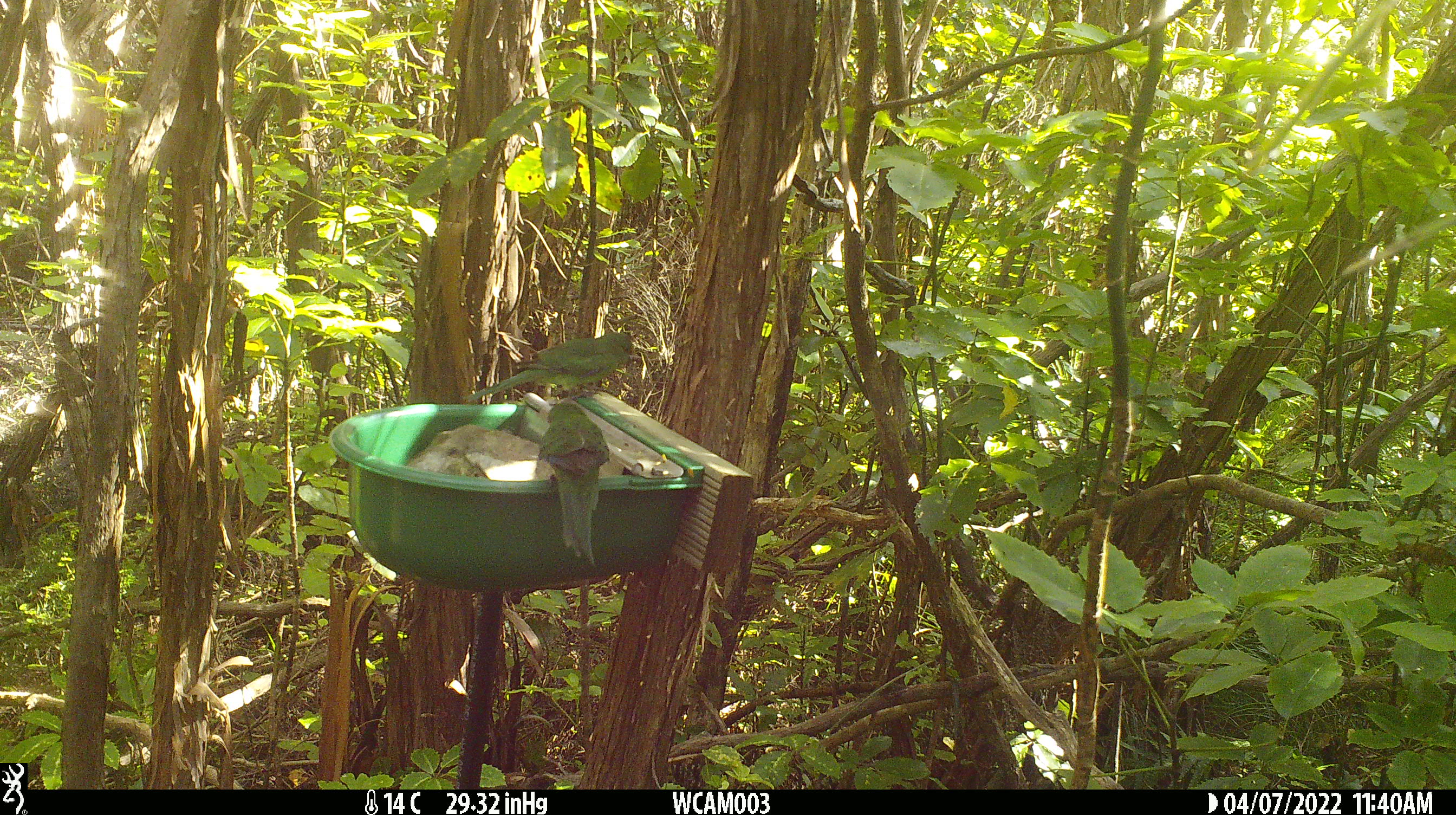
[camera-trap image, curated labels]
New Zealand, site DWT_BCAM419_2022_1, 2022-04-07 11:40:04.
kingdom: Animalia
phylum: Chordata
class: Aves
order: Psittaciformes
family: Psittaculidae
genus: Cyanoramphus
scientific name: Cyanoramphus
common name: parakeet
Parakeet (Cyanoramphus).